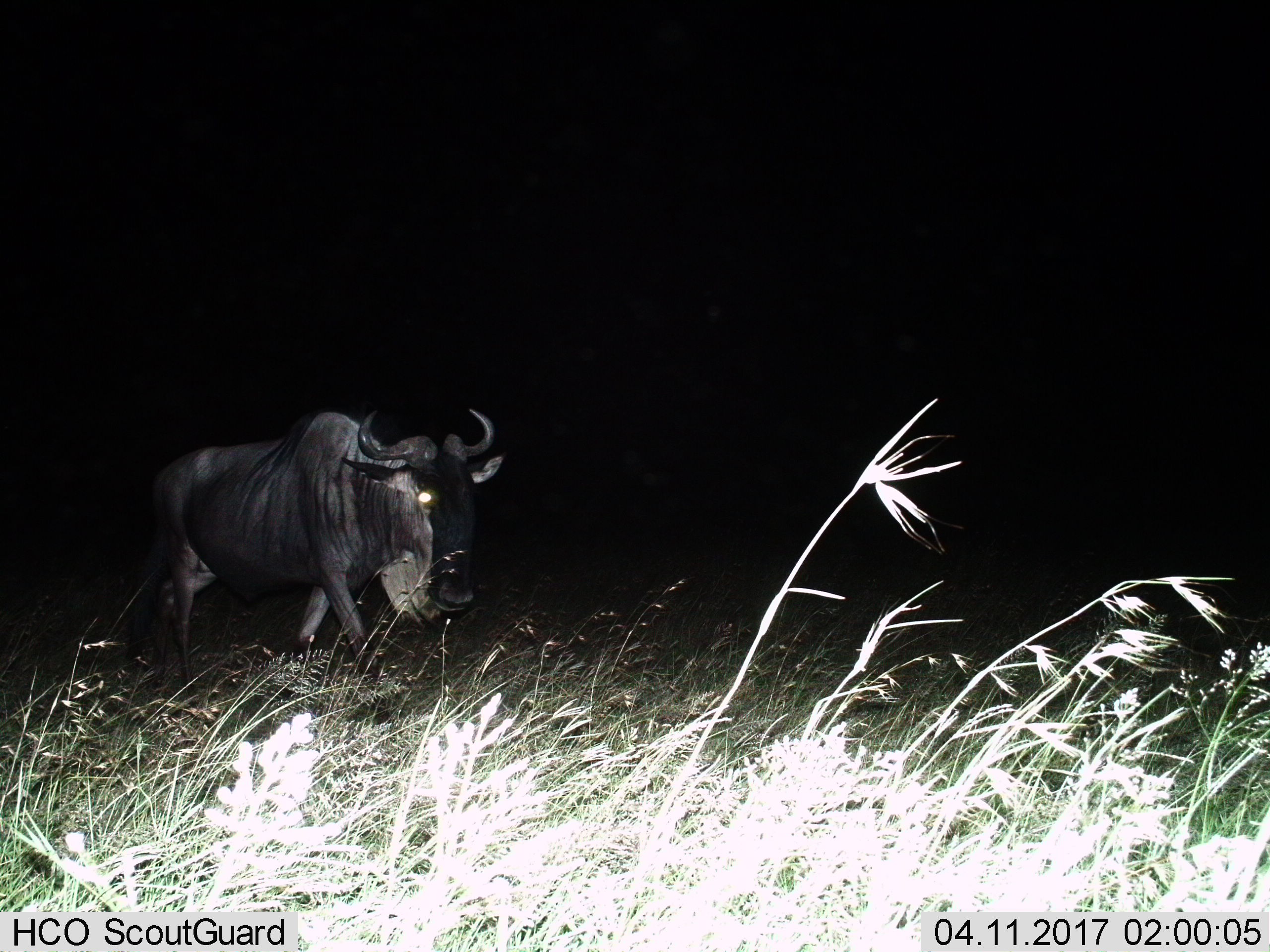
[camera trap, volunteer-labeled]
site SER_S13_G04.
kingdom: Animalia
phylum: Chordata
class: Mammalia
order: Artiodactyla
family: Bovidae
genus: Connochaetes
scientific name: Connochaetes taurinus taurinus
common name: blue wildebeest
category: wildebeestblue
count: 1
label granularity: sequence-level